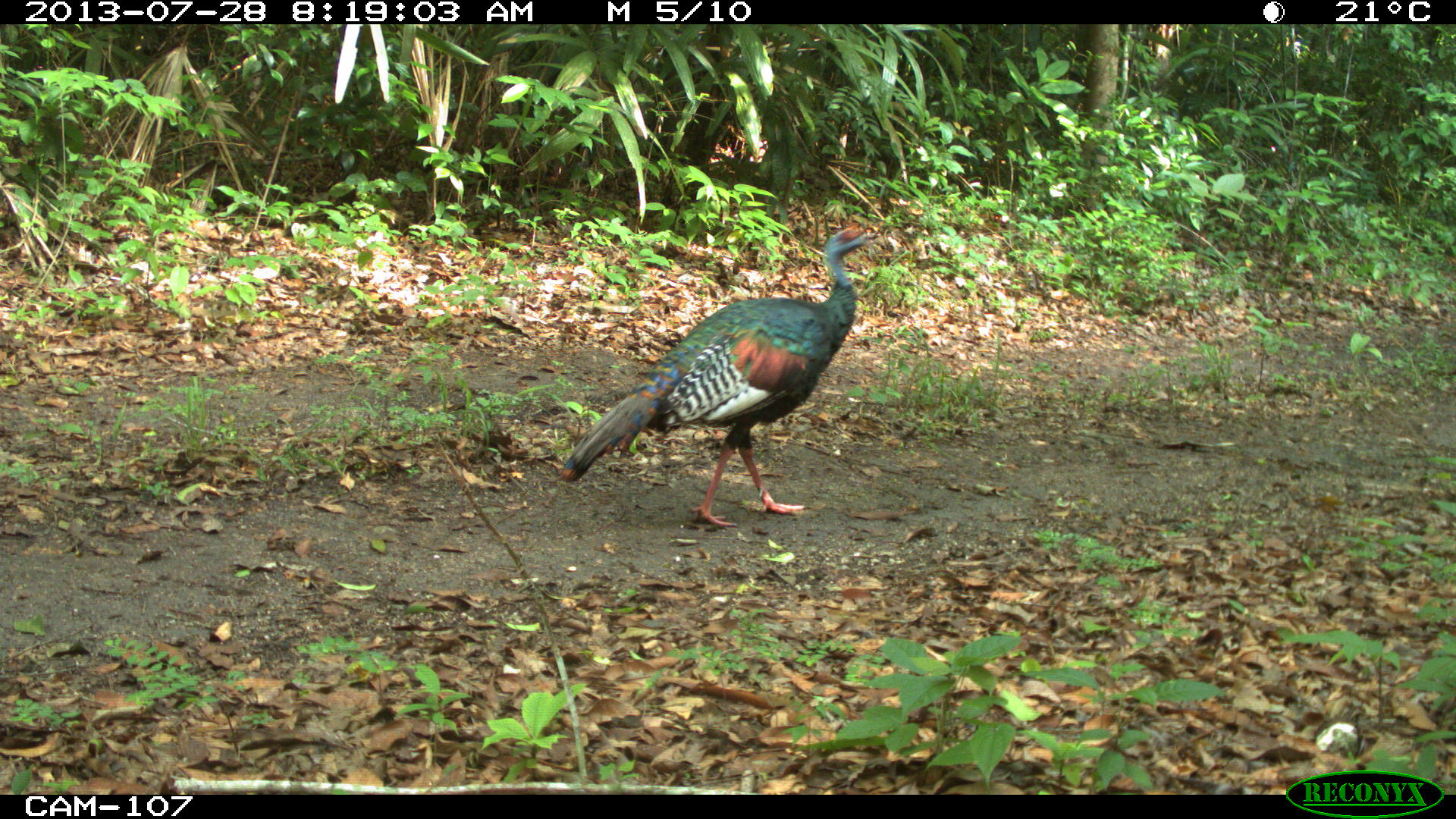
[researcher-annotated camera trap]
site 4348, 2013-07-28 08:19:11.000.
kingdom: Animalia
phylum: Chordata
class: Aves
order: Galliformes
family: Phasianidae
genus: Meleagris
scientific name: Meleagris ocellata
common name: ocellated turkey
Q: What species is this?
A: Meleagris ocellata (ocellated turkey).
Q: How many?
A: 1.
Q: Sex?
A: Male.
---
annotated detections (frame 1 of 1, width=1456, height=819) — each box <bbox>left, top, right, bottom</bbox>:
meleagris ocellata: <bbox>556, 219, 881, 526</bbox>